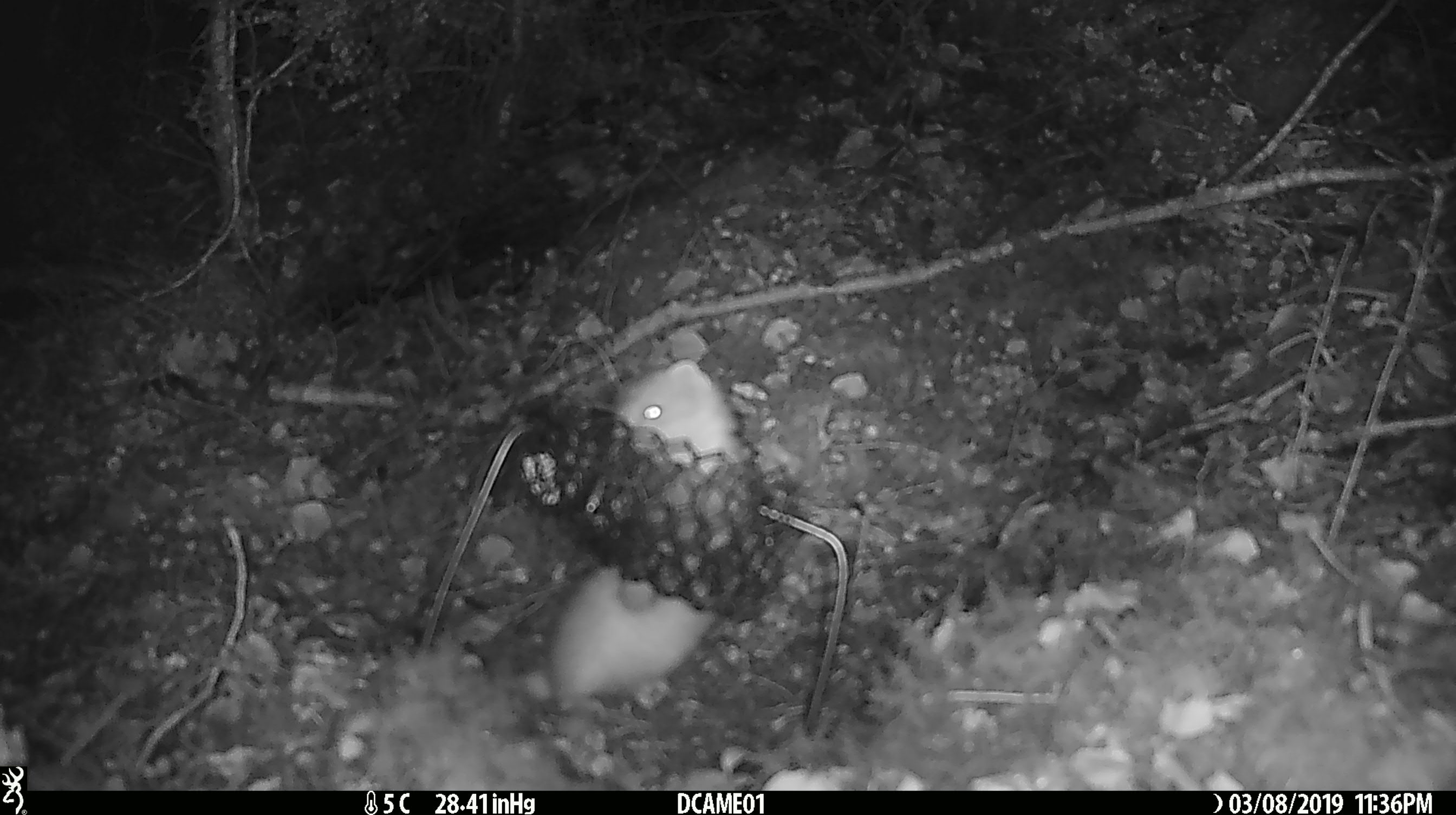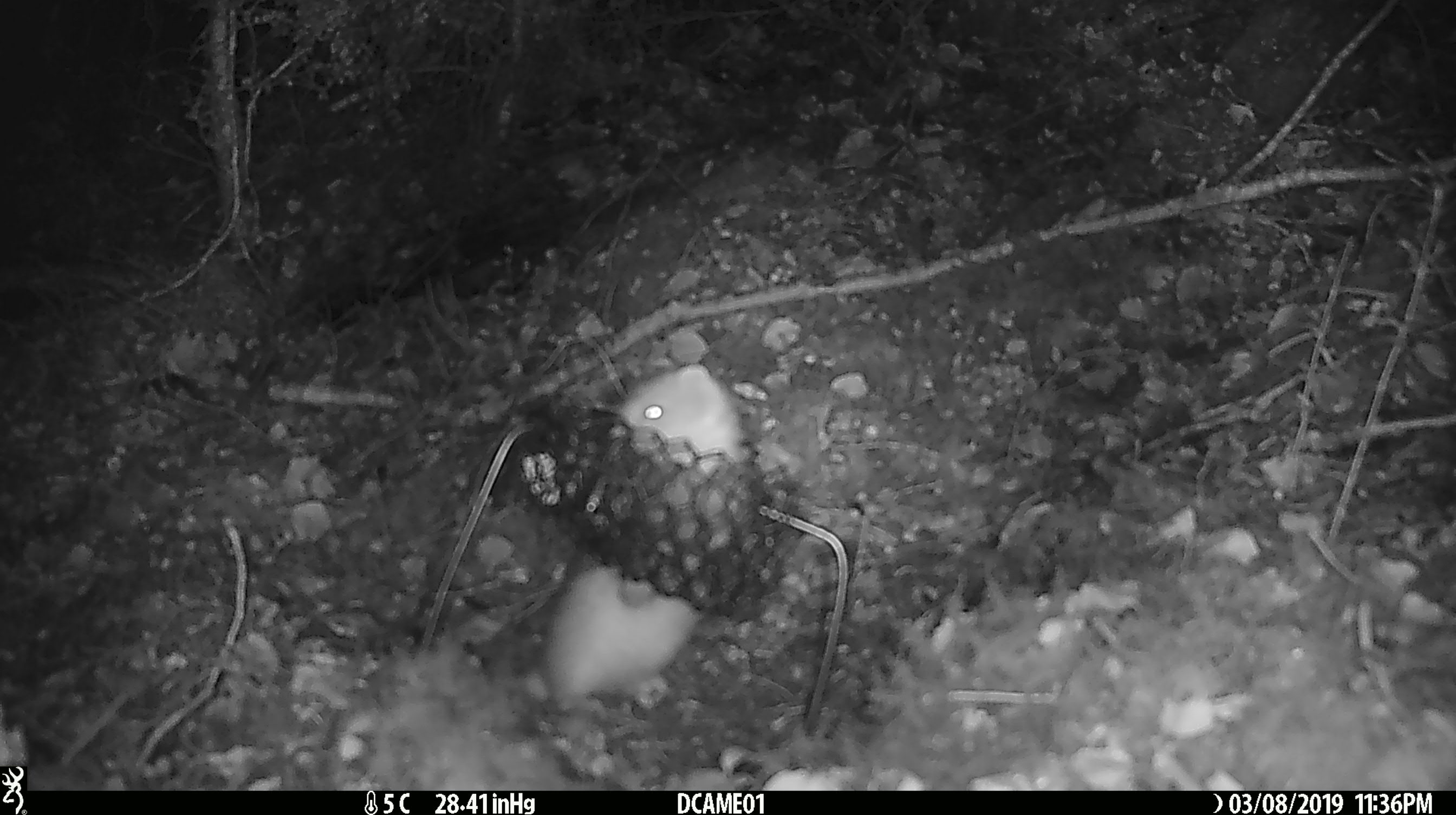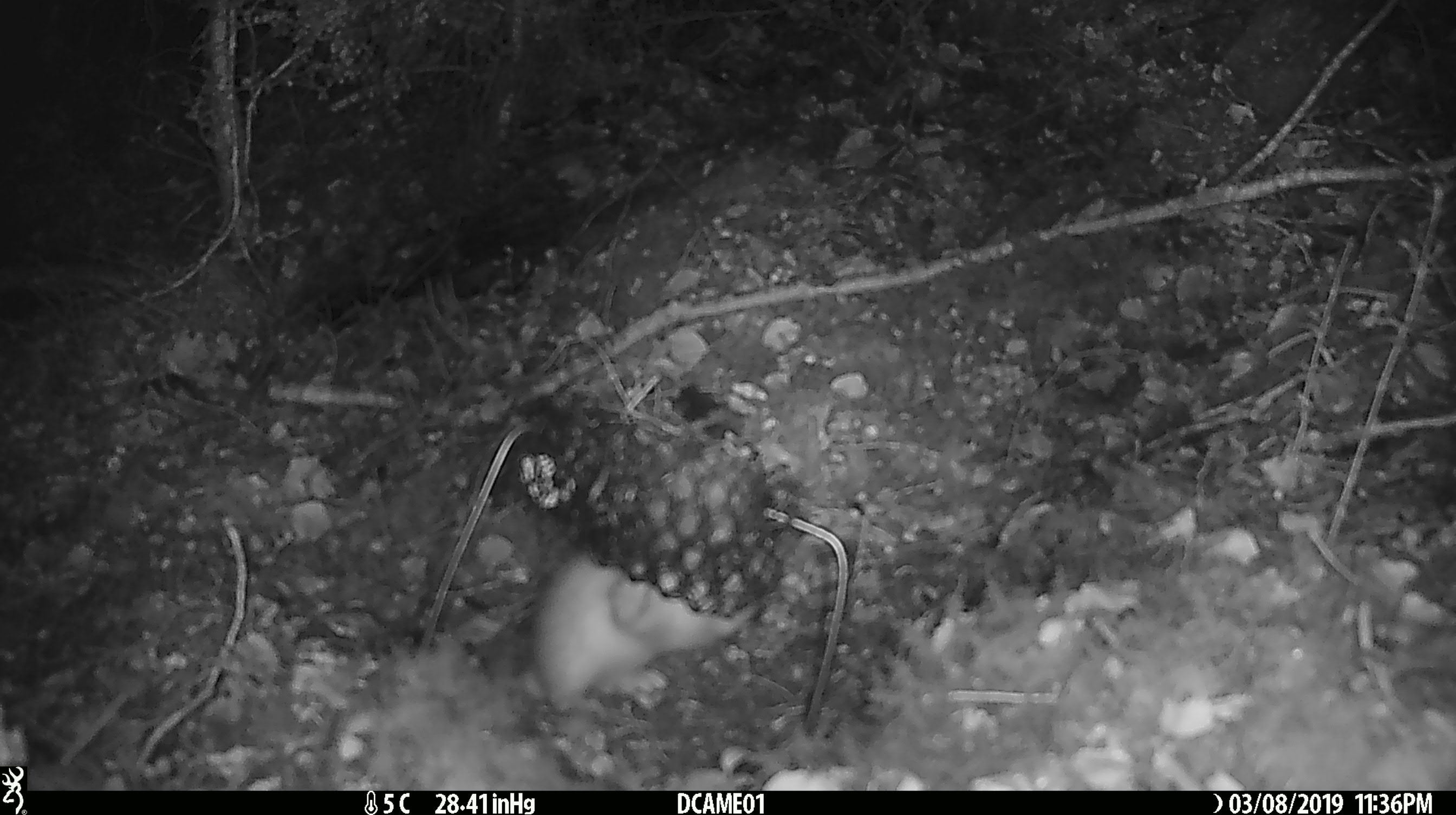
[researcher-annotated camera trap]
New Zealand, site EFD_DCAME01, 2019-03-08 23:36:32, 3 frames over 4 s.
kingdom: Animalia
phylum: Chordata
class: Mammalia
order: Carnivora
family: Mustelidae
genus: Mustela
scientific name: Mustela erminea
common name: stoat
Stoat (Mustela erminea).